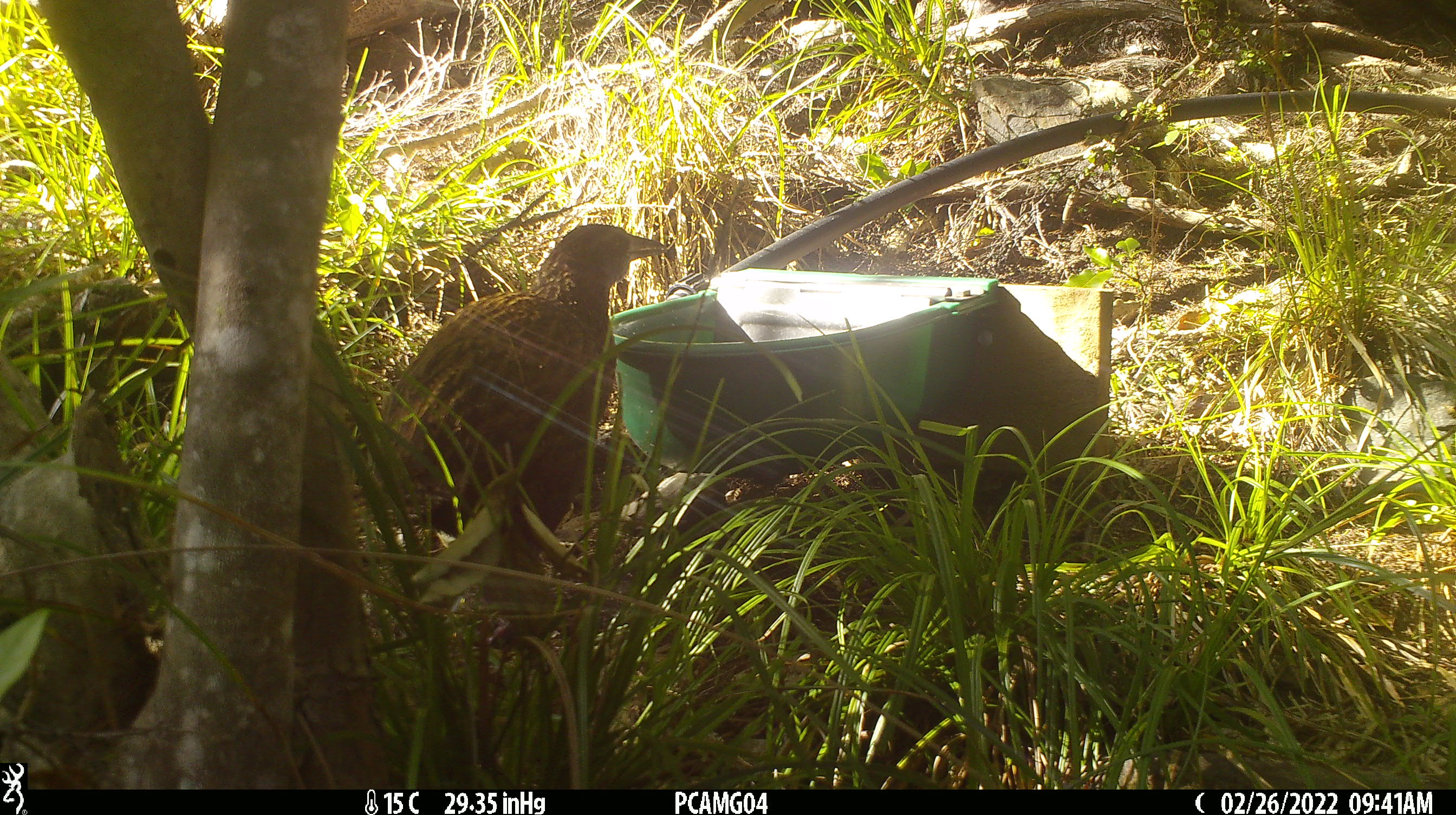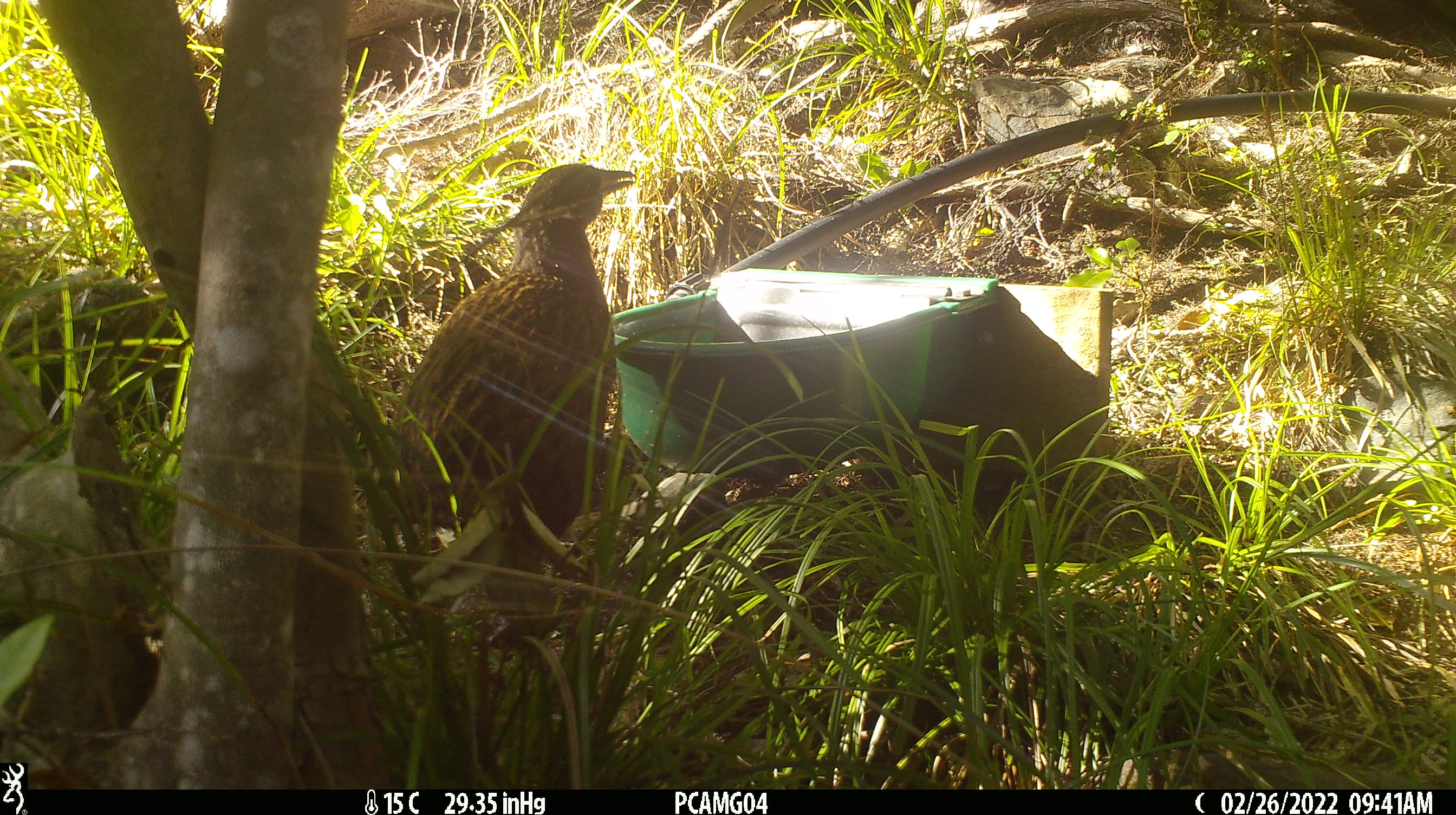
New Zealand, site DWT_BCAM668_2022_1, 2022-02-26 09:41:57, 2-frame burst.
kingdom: Animalia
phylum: Chordata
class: Aves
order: Gruiformes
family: Rallidae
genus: Gallirallus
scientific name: Gallirallus australis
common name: weka